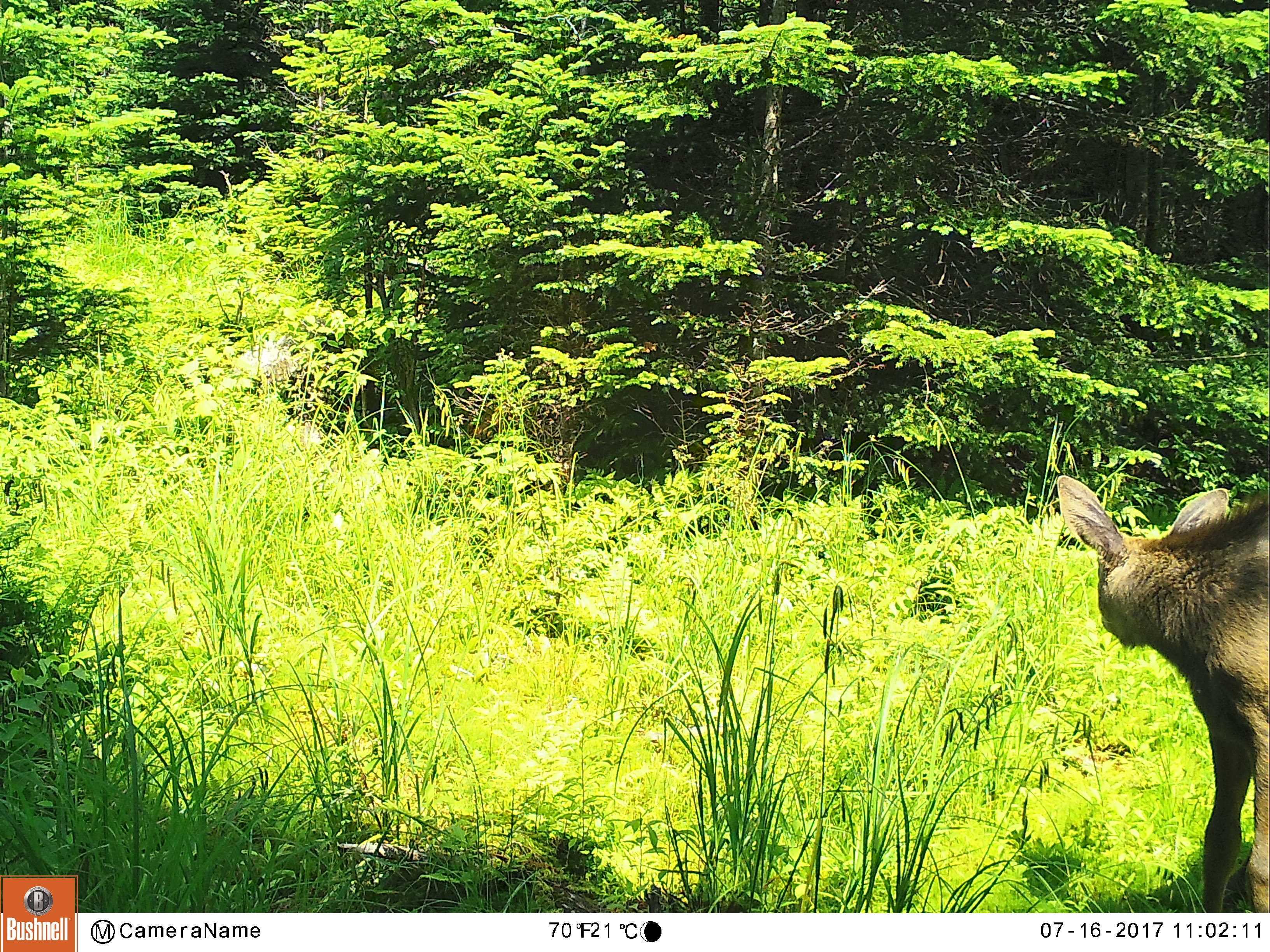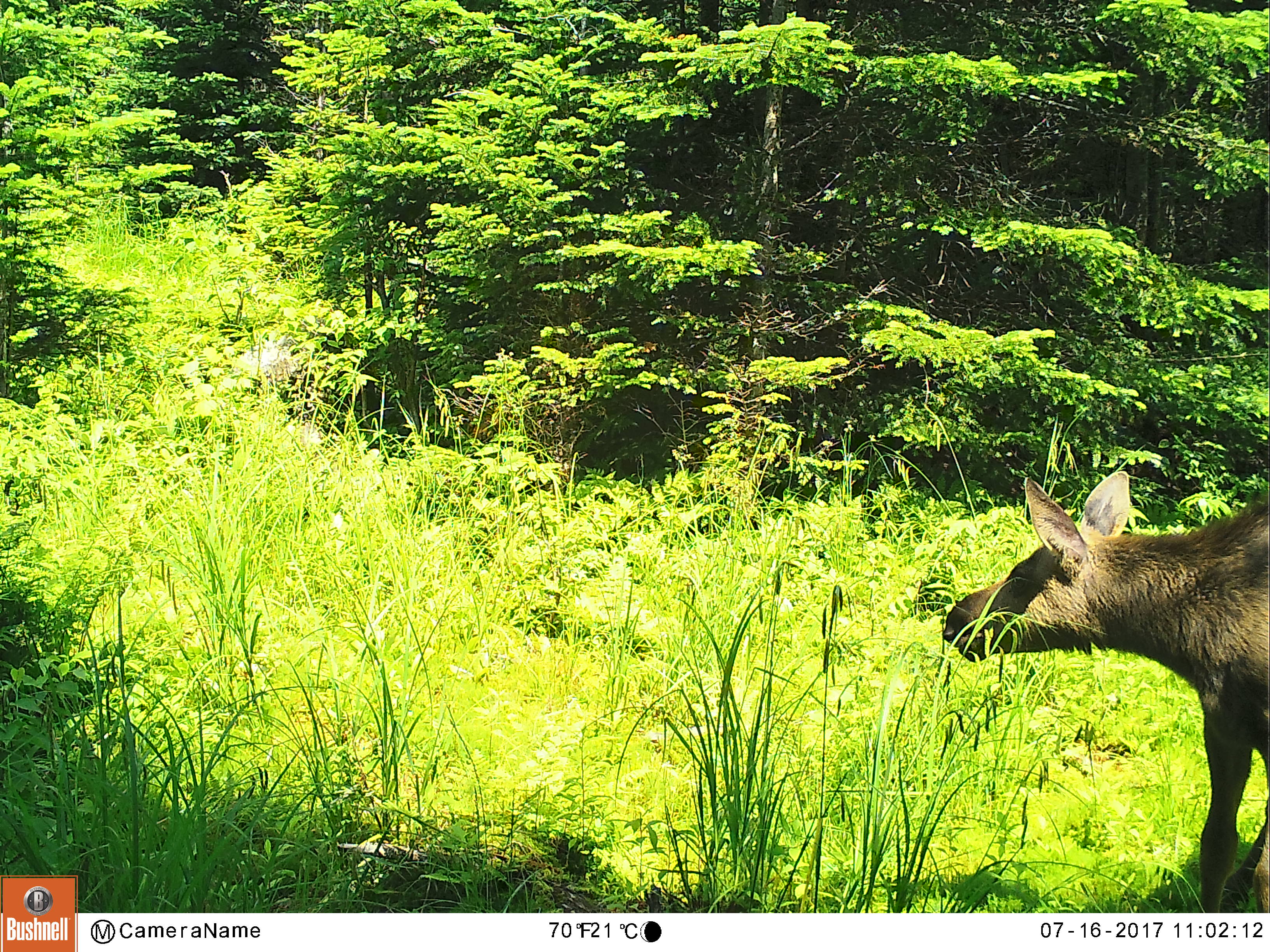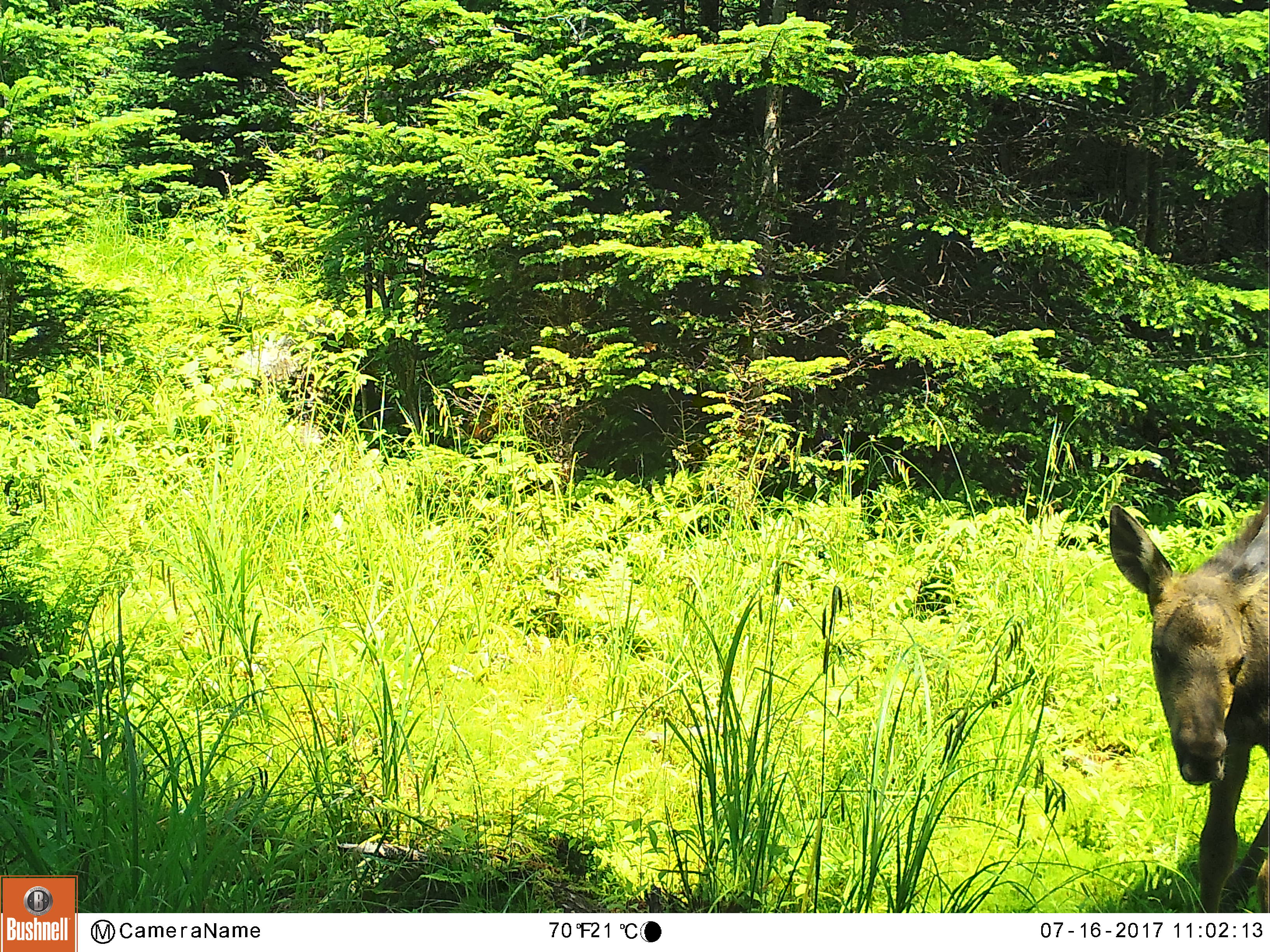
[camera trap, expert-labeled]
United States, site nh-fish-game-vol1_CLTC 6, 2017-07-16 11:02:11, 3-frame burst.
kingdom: Animalia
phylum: Chordata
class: Mammalia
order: Artiodactyla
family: Cervidae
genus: Alces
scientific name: Alces alces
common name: moose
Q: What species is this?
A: Moose (Alces alces).